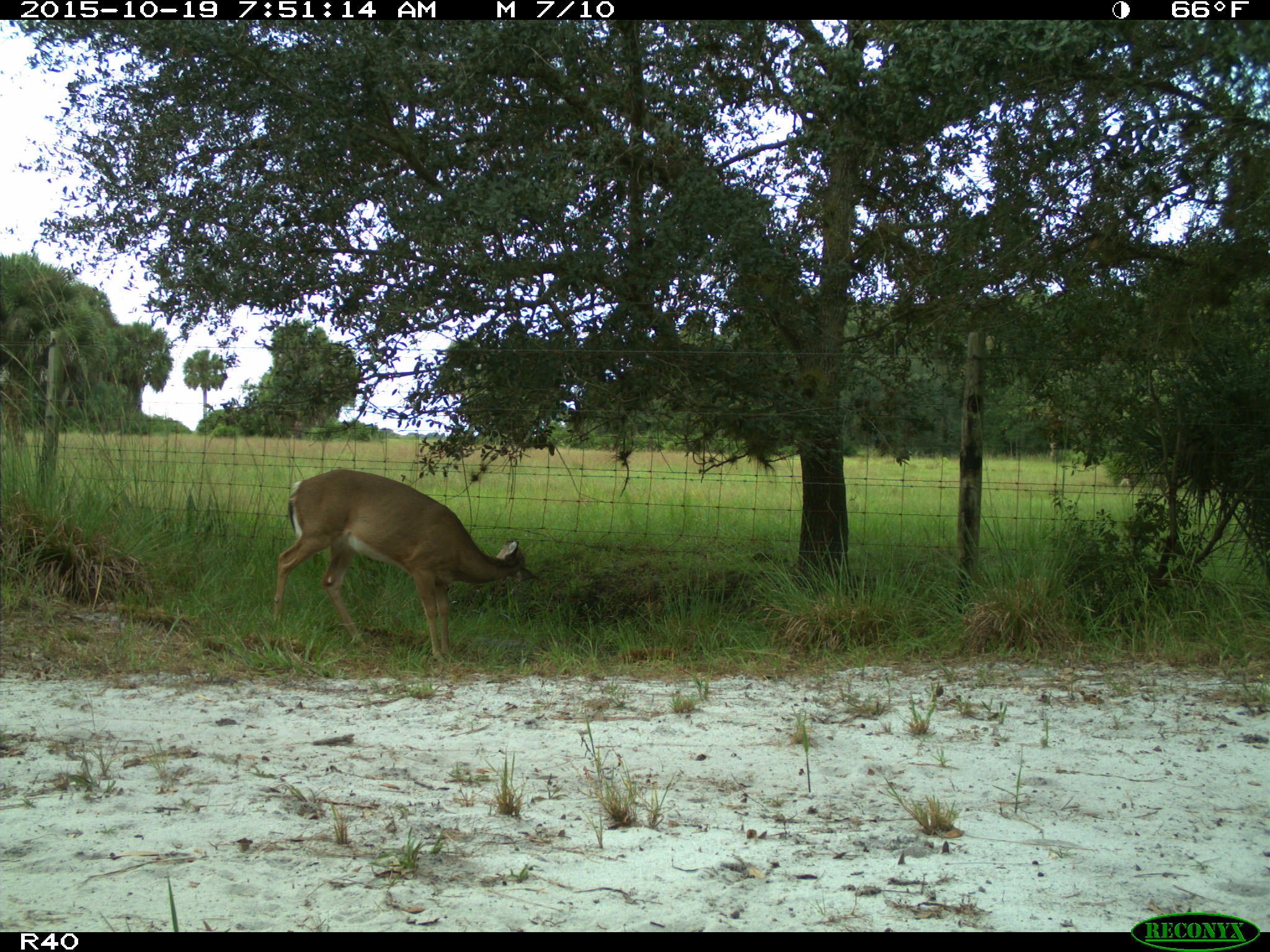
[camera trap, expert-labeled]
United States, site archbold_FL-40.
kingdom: Animalia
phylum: Chordata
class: Mammalia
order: Artiodactyla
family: Cervidae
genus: Odocoileus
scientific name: Odocoileus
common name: deer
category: unidentified deer